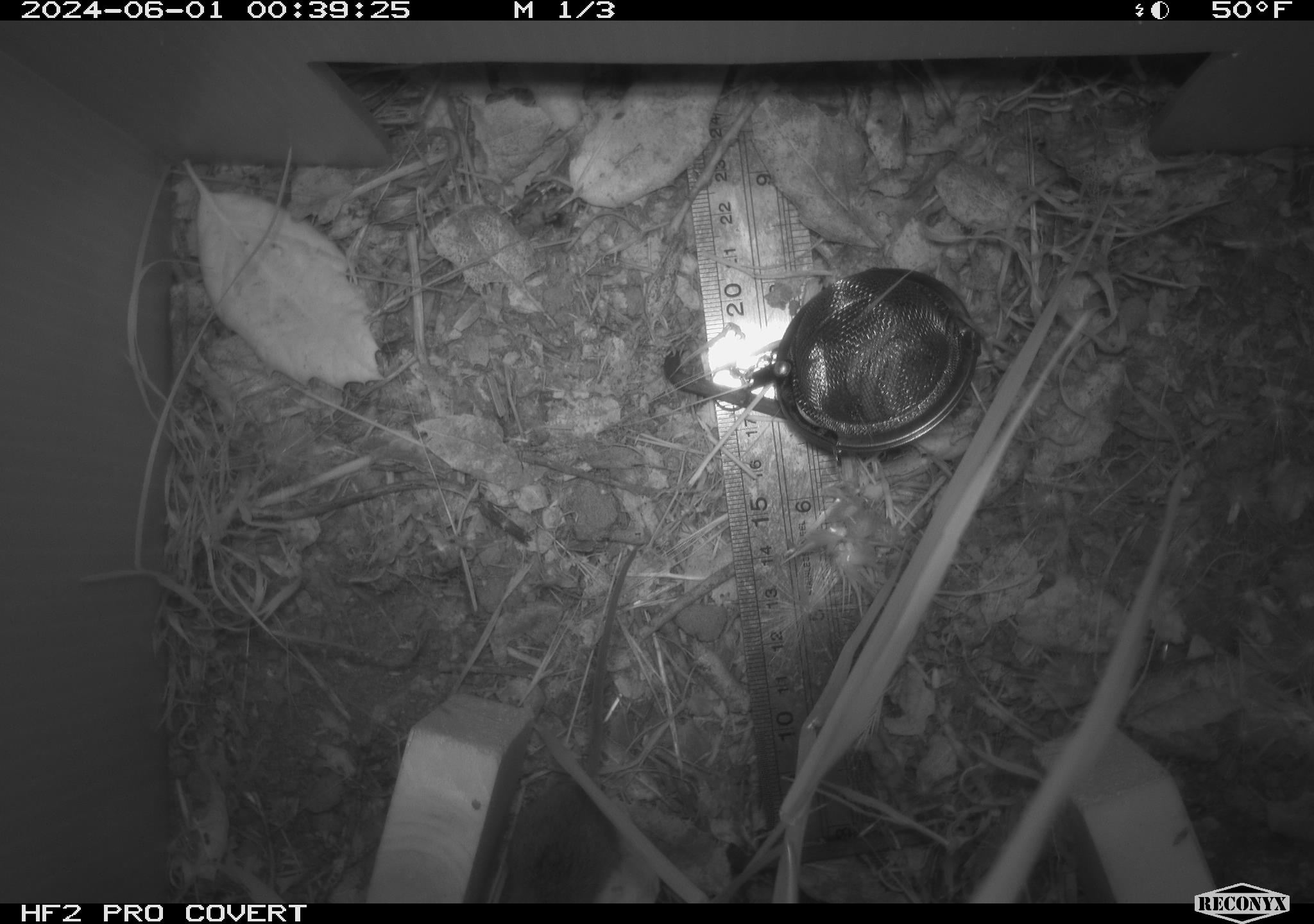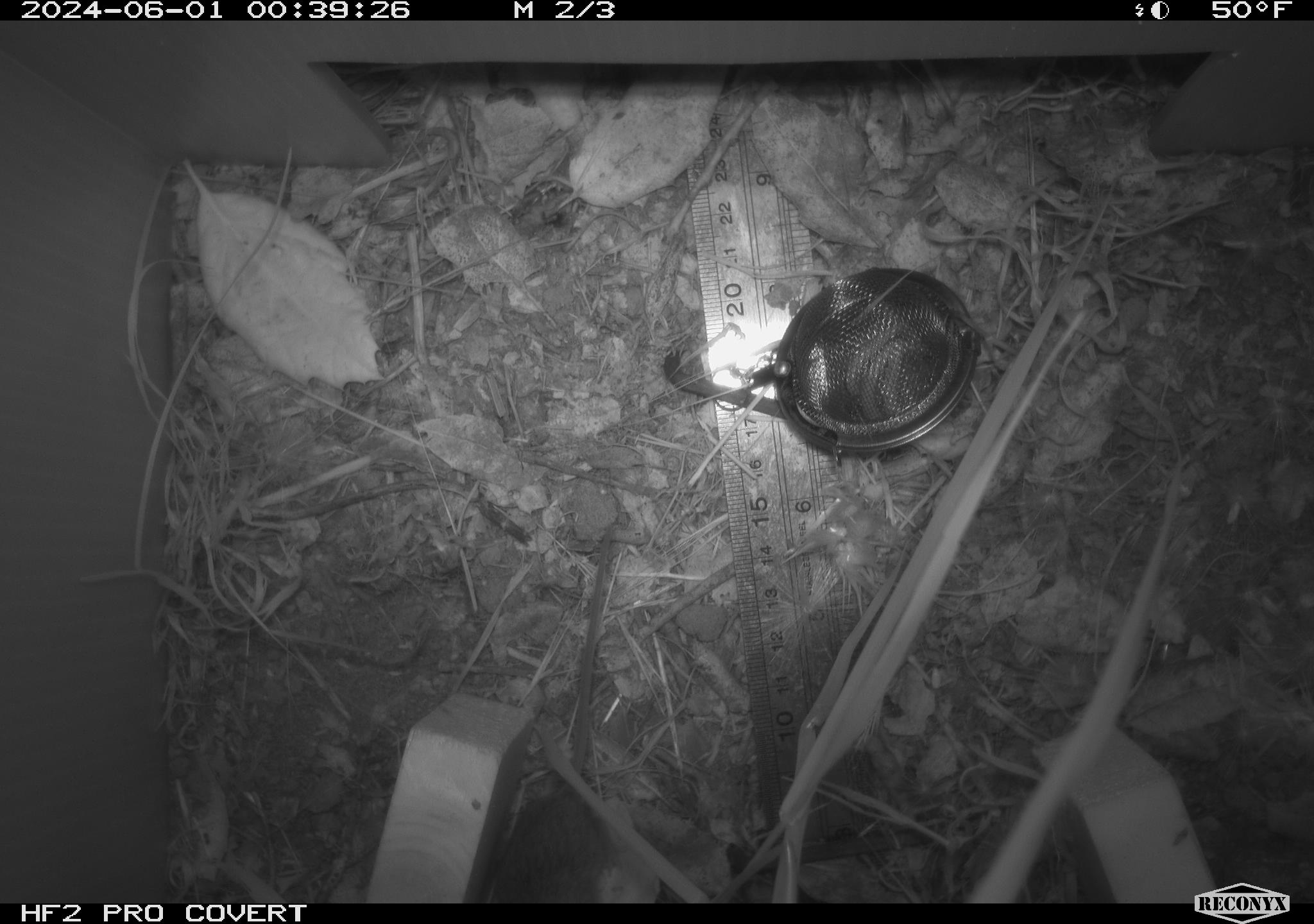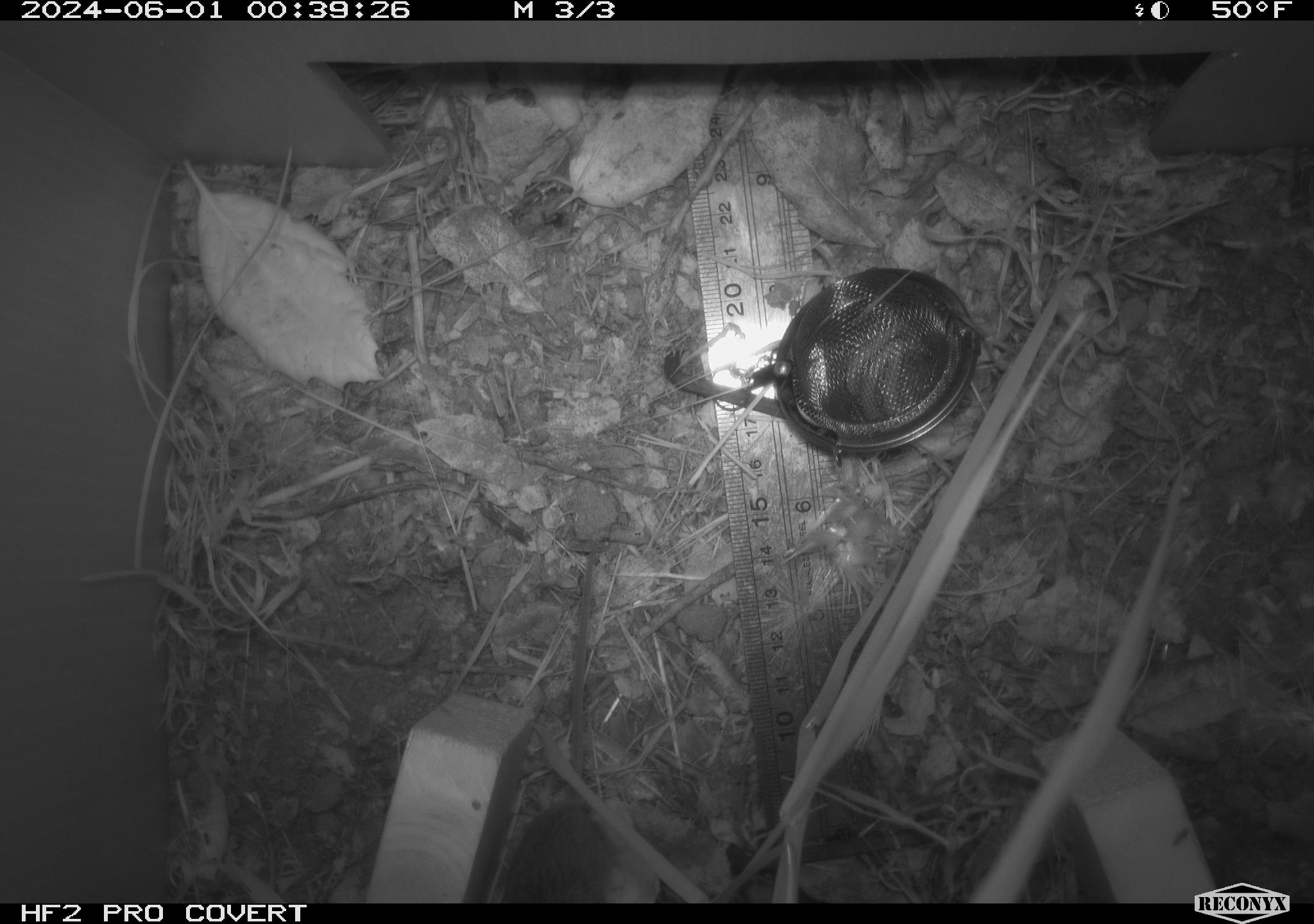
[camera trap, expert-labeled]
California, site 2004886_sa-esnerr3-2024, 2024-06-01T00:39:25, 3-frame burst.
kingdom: Animalia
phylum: Chordata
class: Mammalia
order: Rodentia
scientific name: Rodentia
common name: rodent